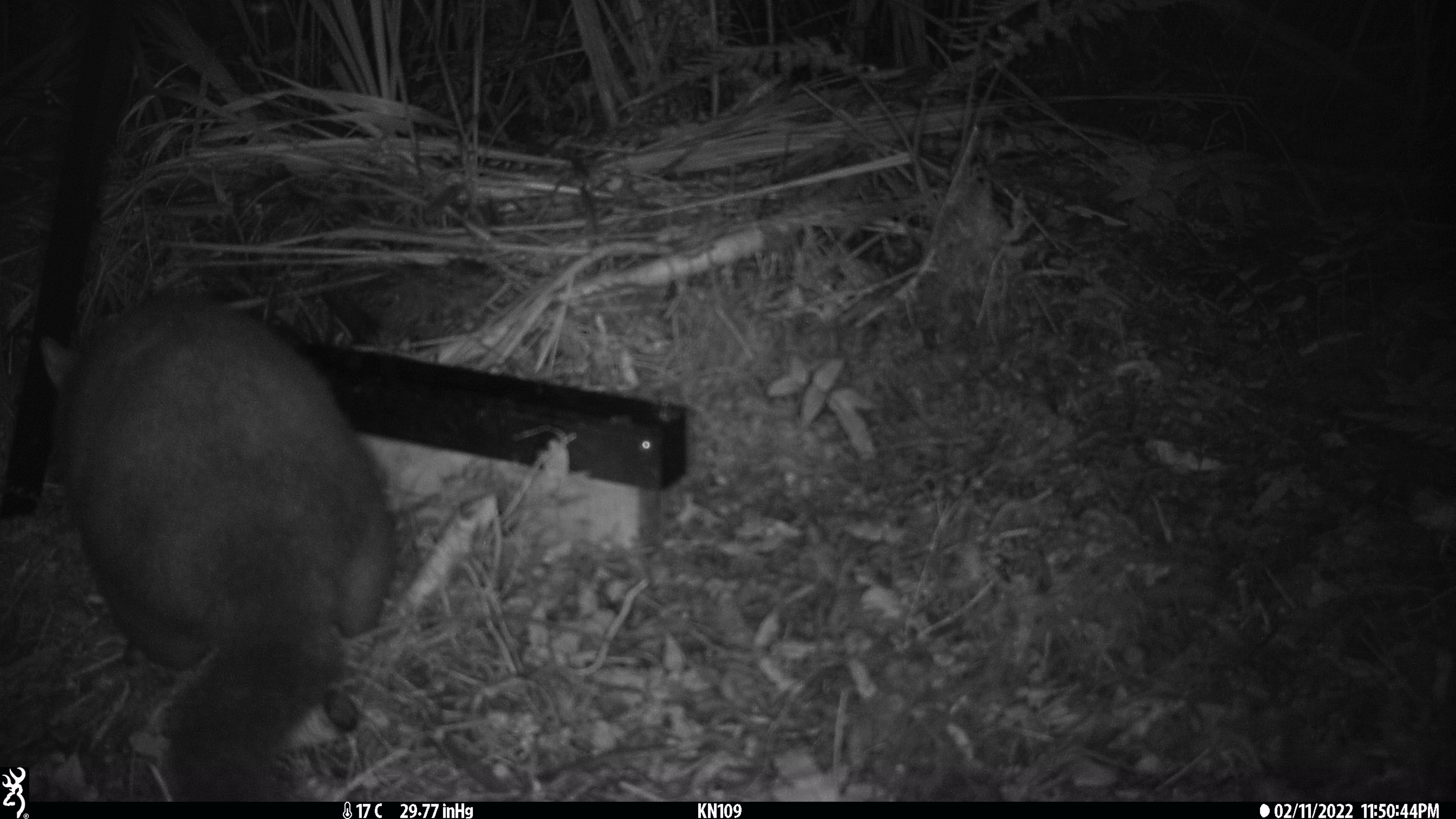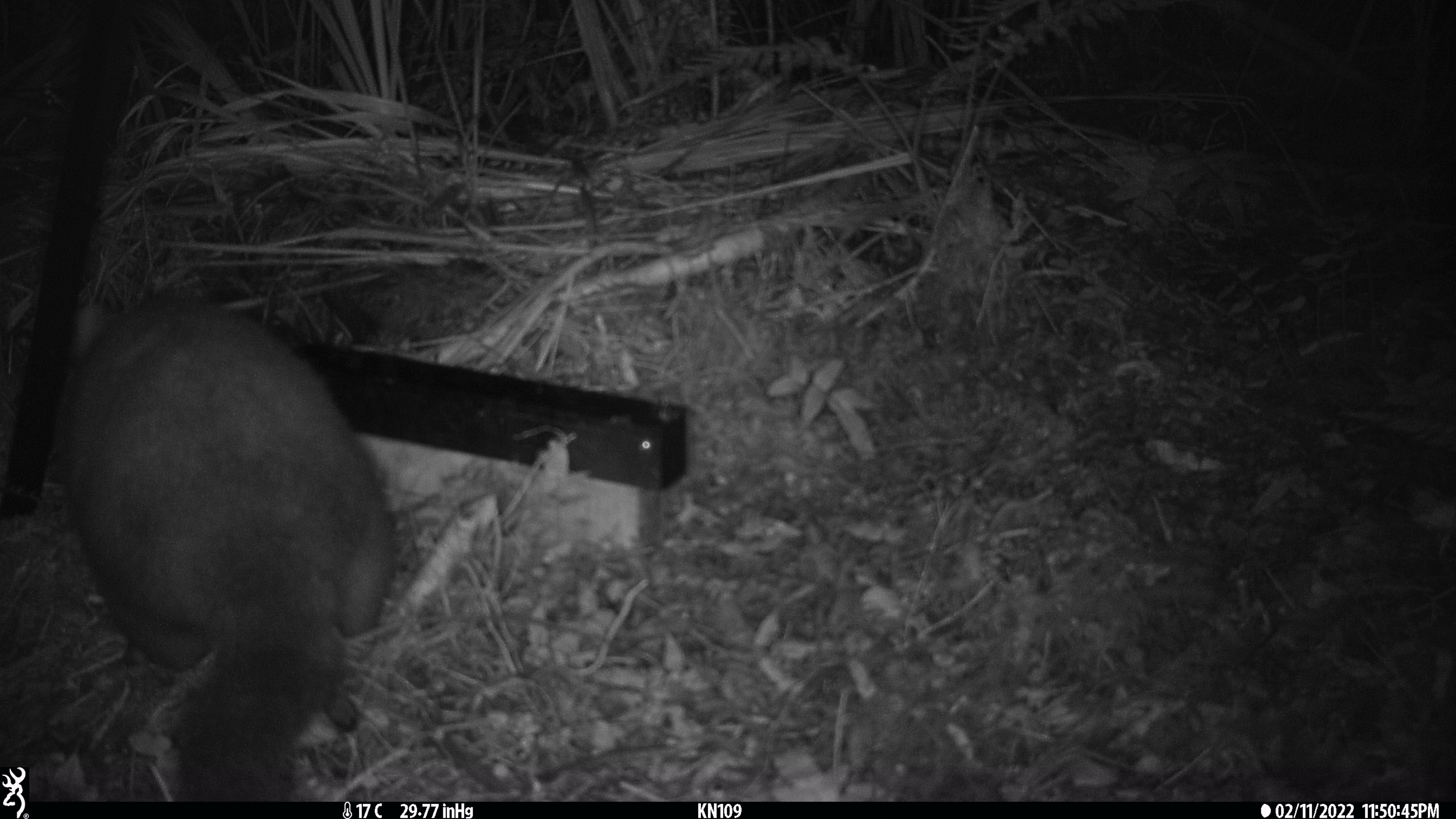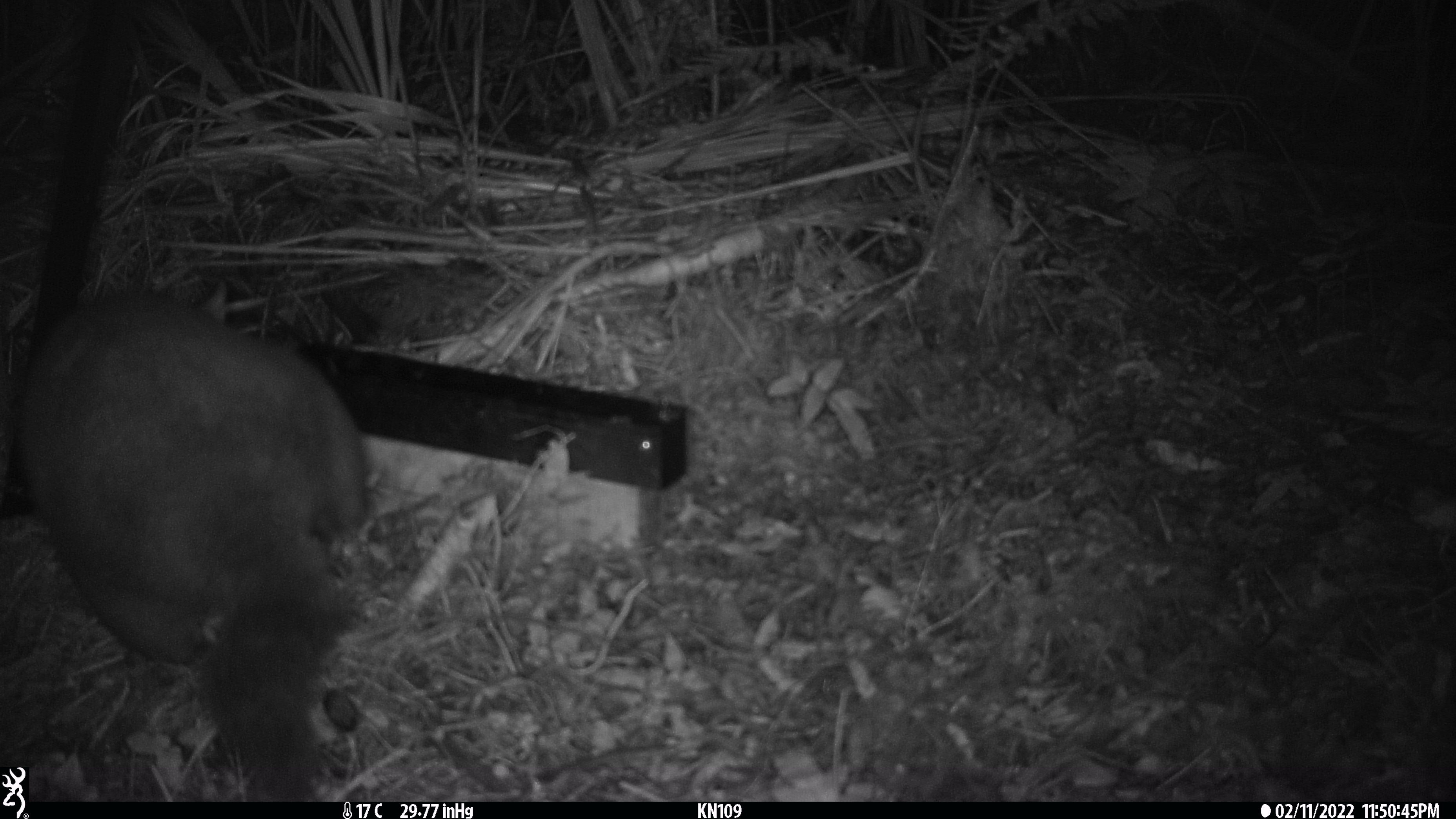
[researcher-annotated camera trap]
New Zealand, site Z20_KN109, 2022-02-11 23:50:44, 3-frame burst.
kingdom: Animalia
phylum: Chordata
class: Mammalia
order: Diprotodontia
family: Phalangeridae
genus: Trichosurus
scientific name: Trichosurus vulpecula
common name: common brushtail possum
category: possum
Possum (common brushtail possum) (Trichosurus vulpecula).